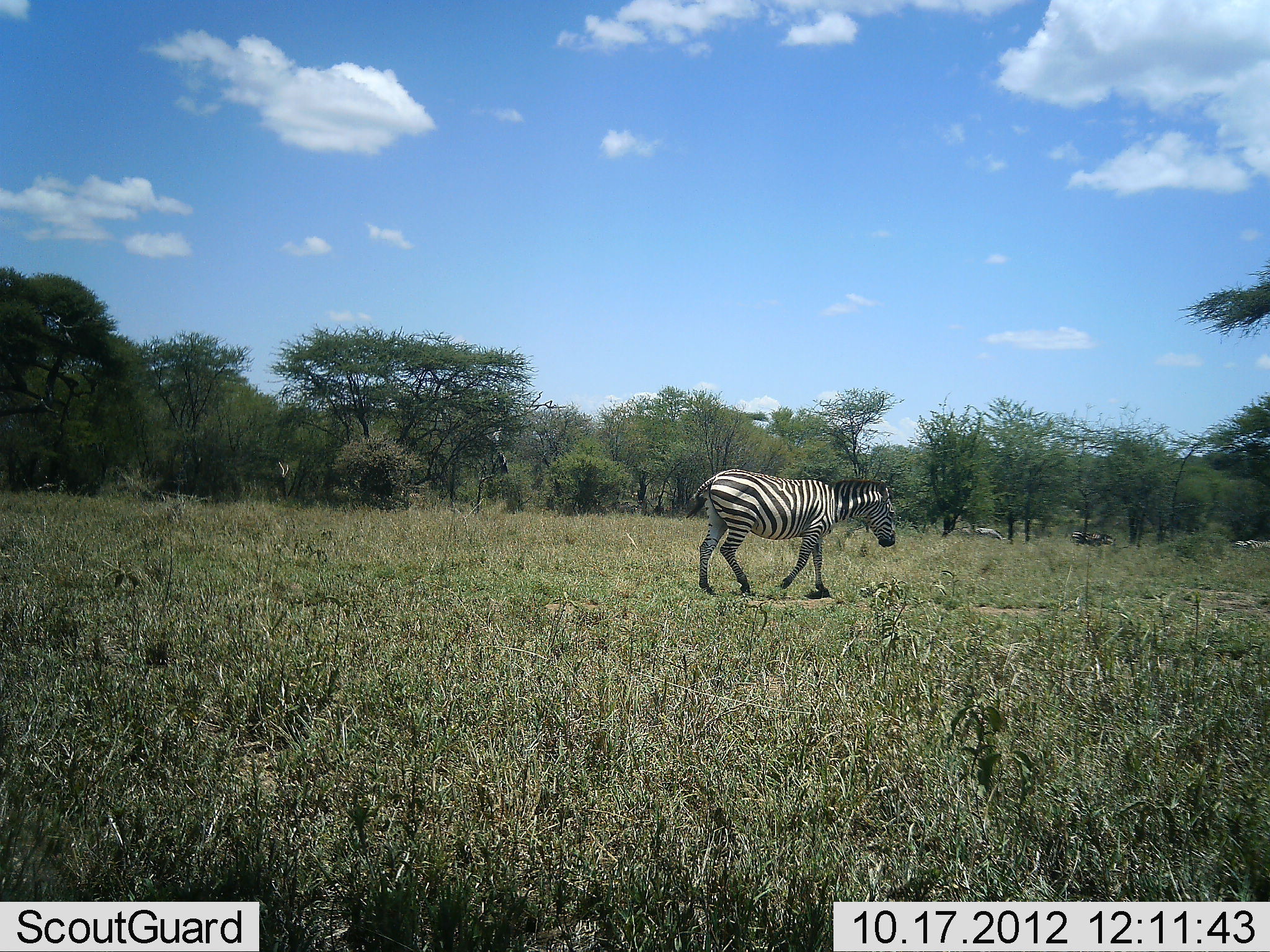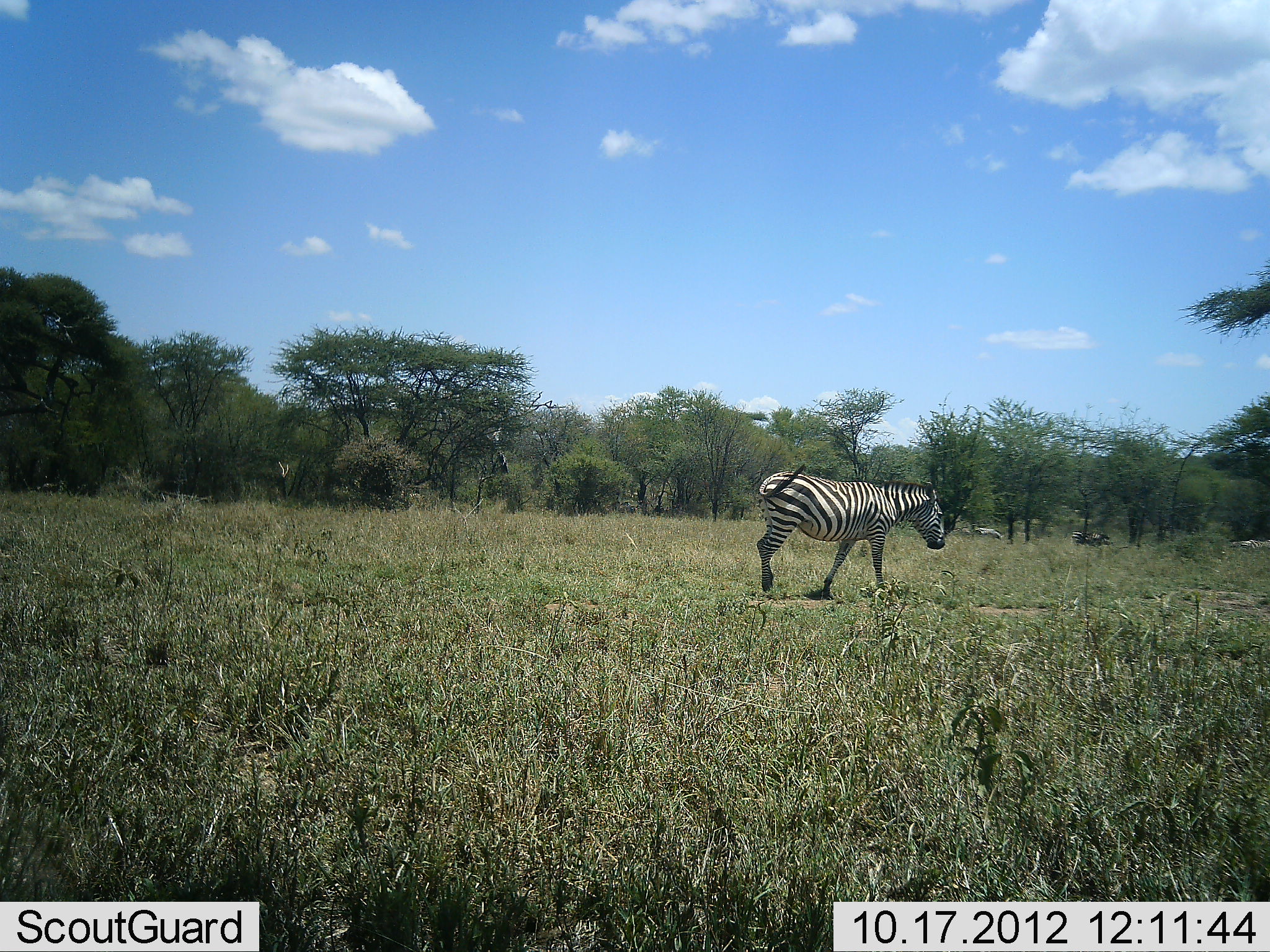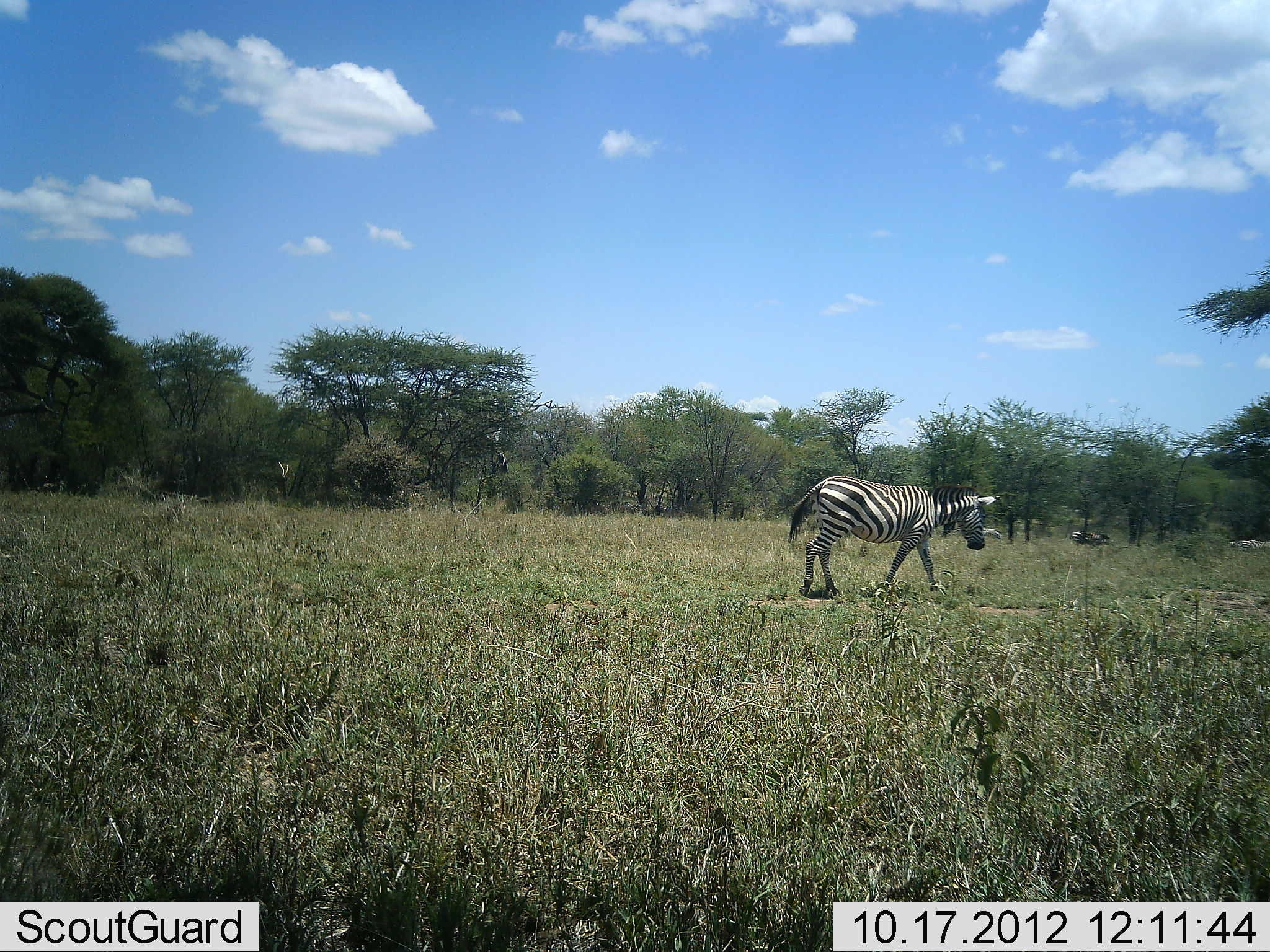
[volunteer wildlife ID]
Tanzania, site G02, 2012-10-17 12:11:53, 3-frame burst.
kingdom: Animalia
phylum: Chordata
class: Mammalia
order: Perissodactyla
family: Equidae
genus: Equus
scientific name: Equus quagga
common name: plains zebra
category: zebra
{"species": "zebra (plains zebra) (Equus quagga)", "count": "1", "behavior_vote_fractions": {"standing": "10%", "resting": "0%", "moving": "100%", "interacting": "0%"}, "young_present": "0%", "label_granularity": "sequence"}